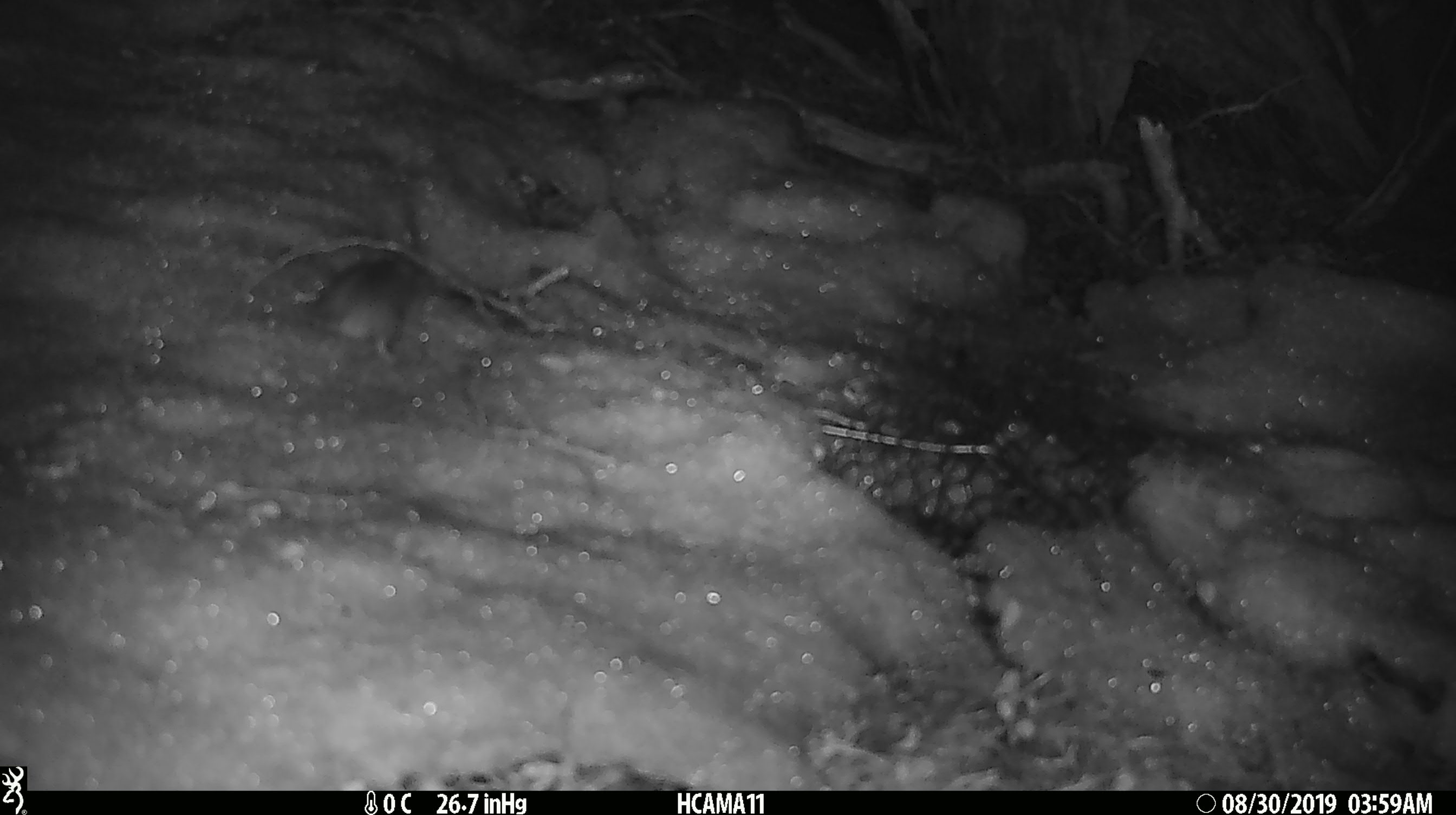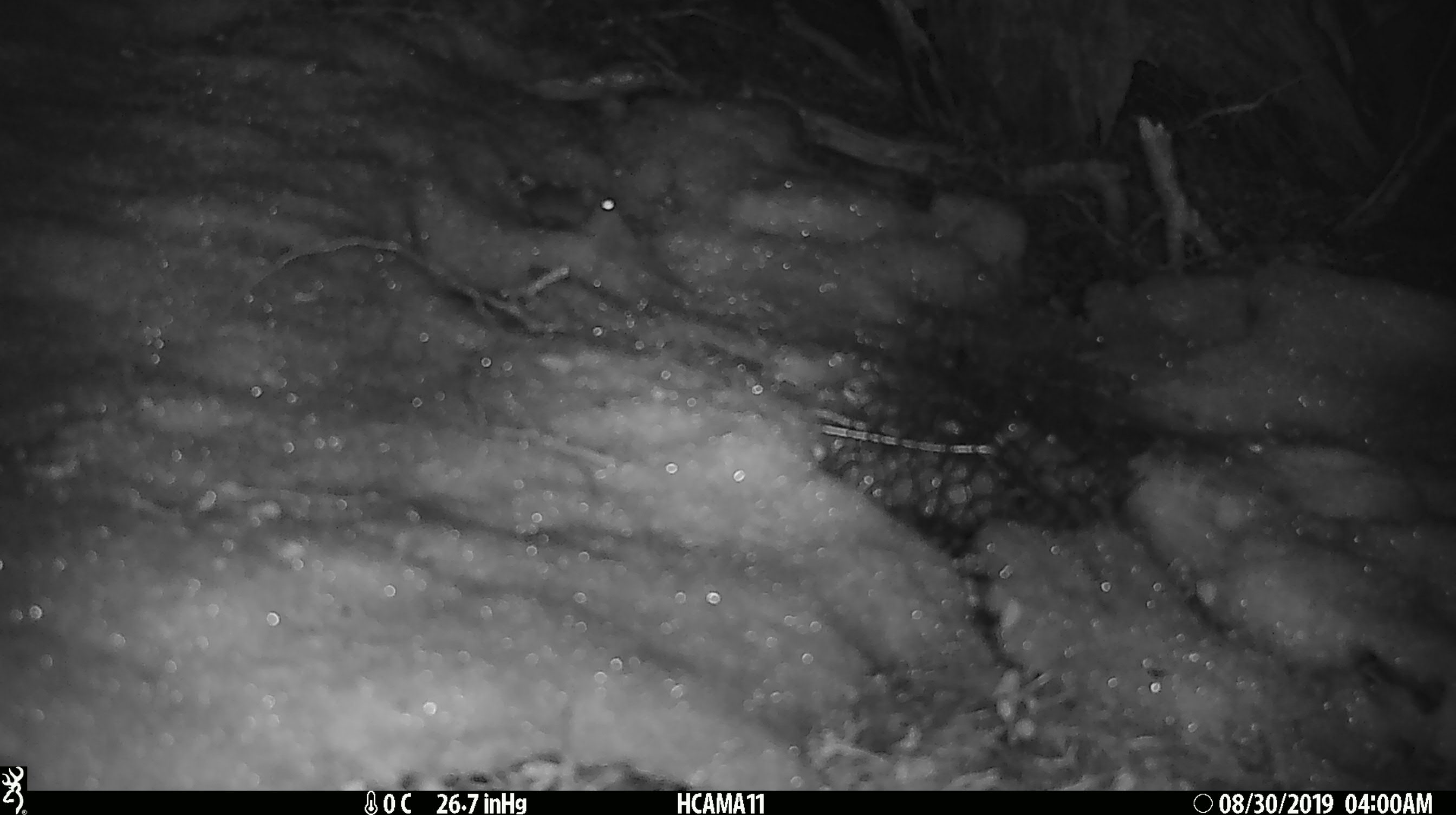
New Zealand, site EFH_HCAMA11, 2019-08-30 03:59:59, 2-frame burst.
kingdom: Animalia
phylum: Chordata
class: Mammalia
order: Rodentia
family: Muridae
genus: Mus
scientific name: Mus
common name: mouse